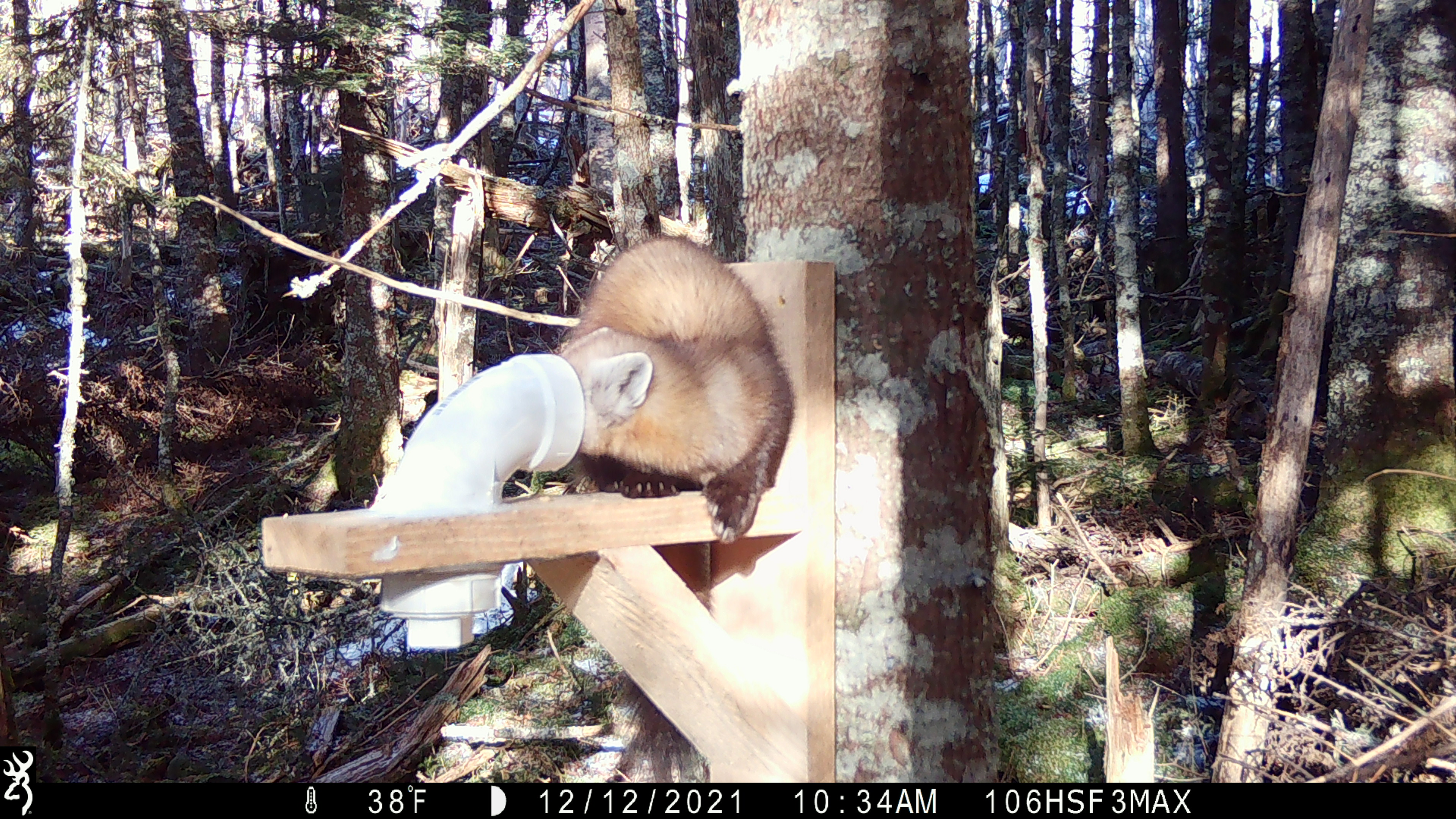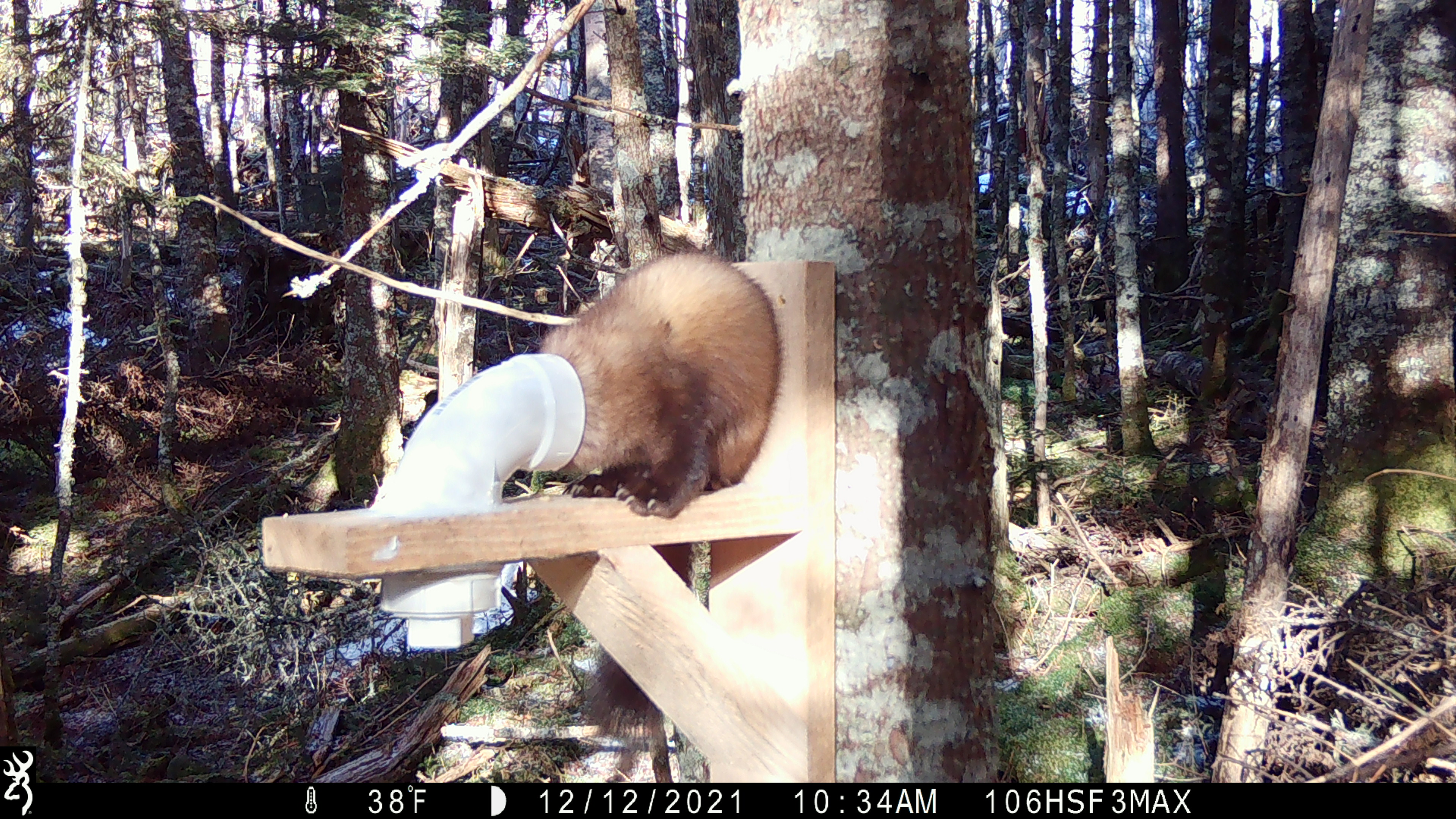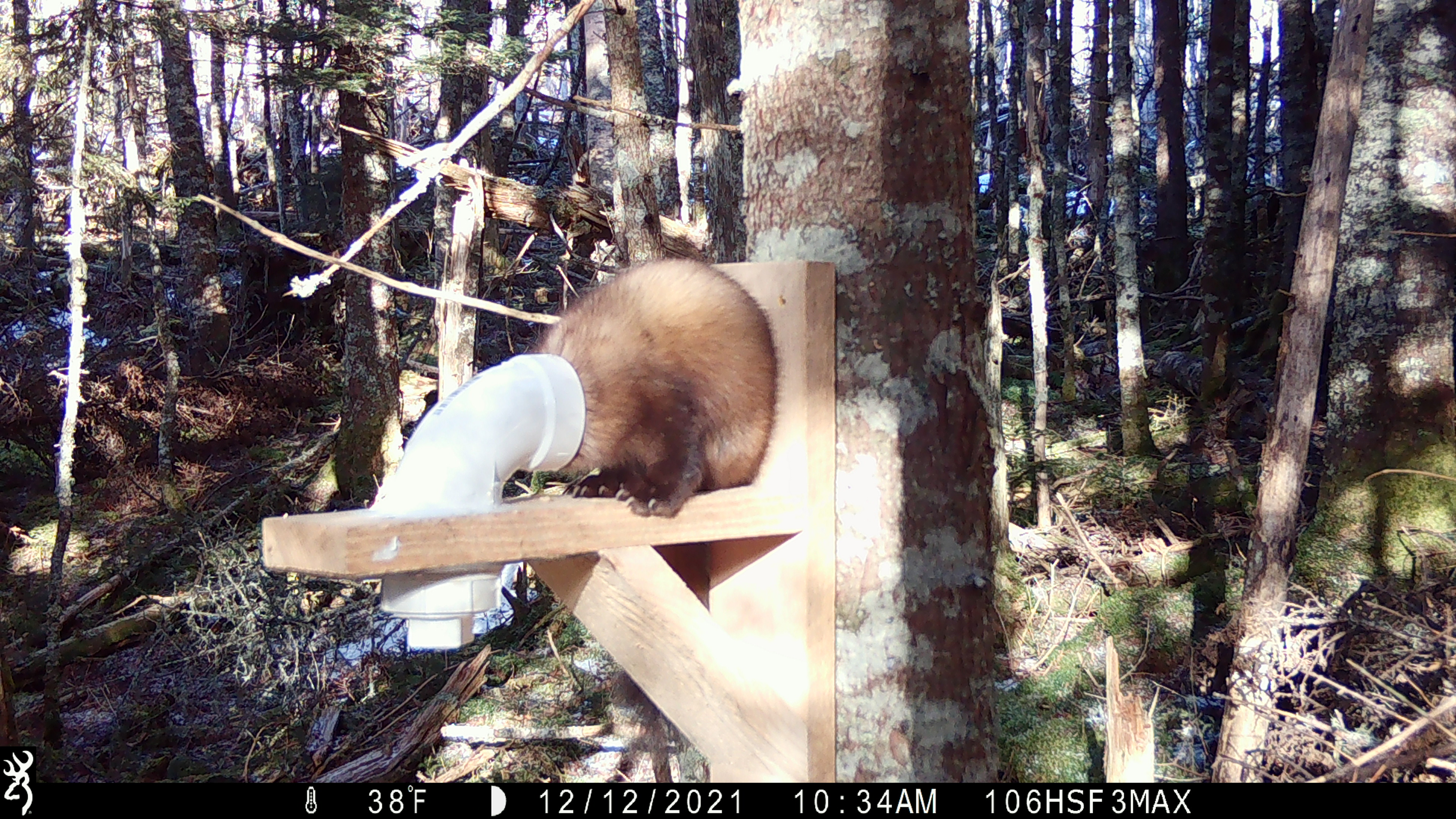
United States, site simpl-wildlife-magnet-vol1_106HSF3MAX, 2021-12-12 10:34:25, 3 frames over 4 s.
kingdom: Animalia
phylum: Chordata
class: Mammalia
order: Carnivora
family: Mustelidae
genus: Martes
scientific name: Martes americana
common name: american marten